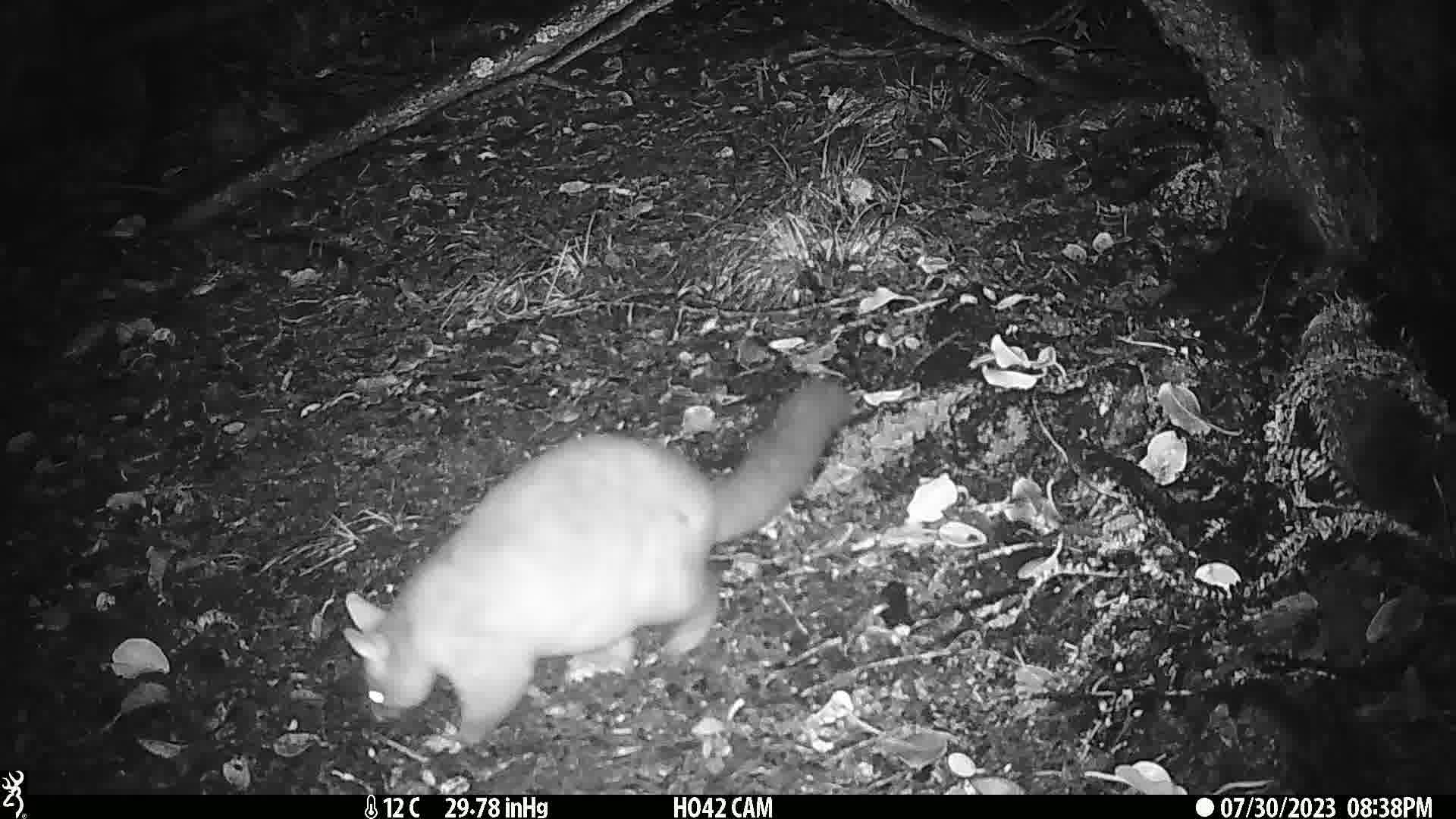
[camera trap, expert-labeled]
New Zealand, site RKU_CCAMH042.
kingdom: Animalia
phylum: Chordata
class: Mammalia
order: Diprotodontia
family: Phalangeridae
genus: Trichosurus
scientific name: Trichosurus vulpecula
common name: common brushtail possum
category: possum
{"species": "possum (common brushtail possum) (Trichosurus vulpecula)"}